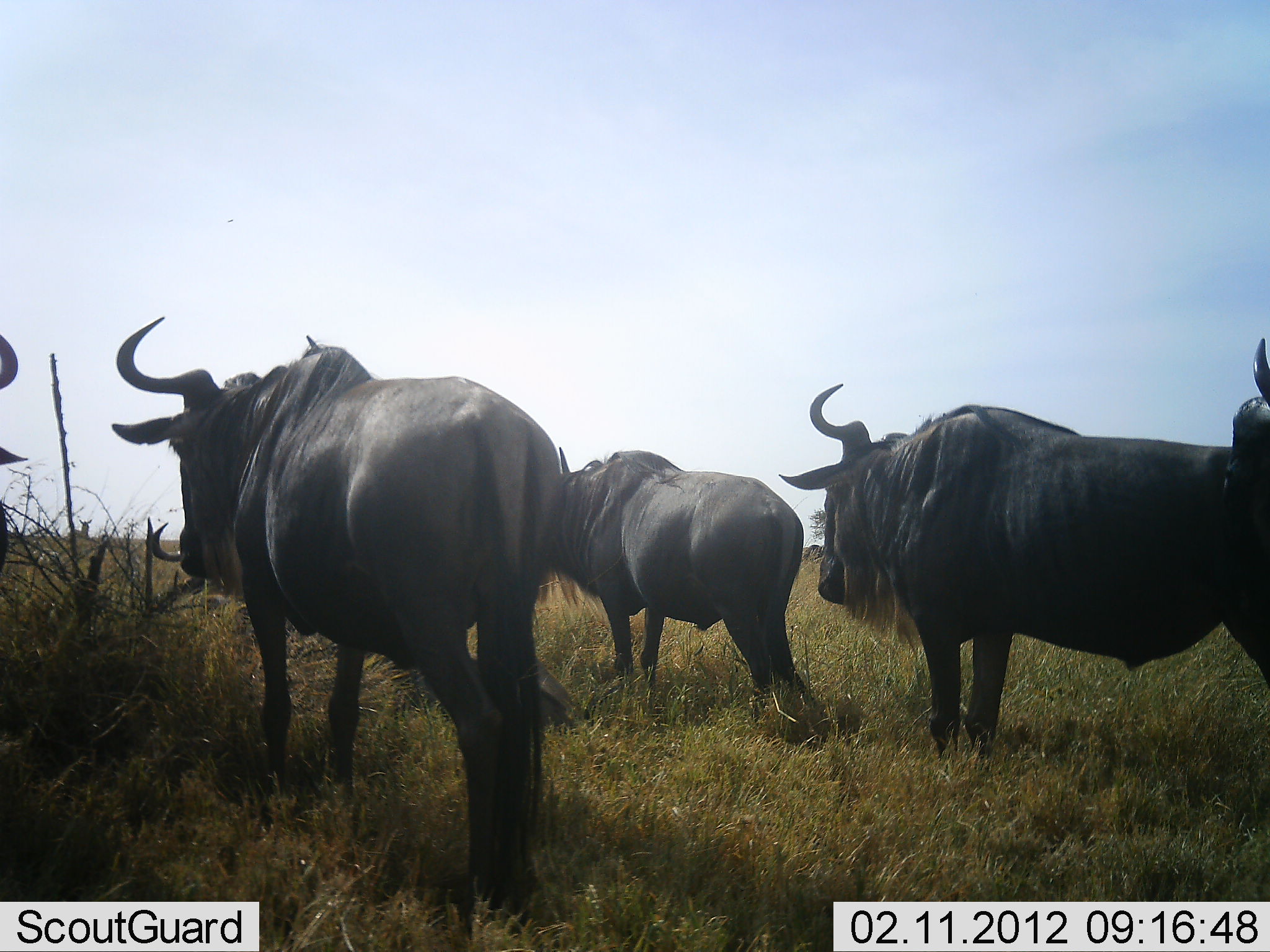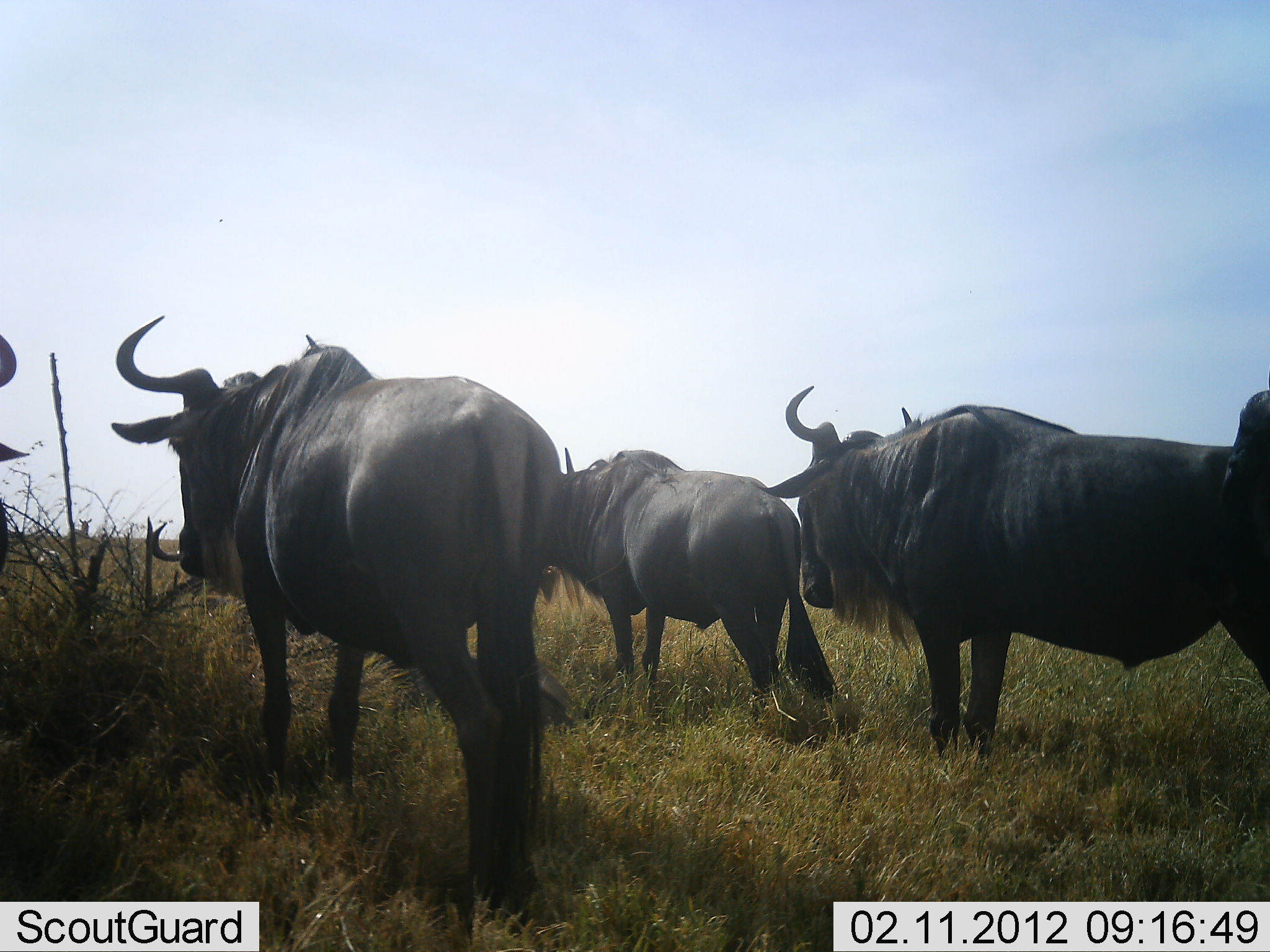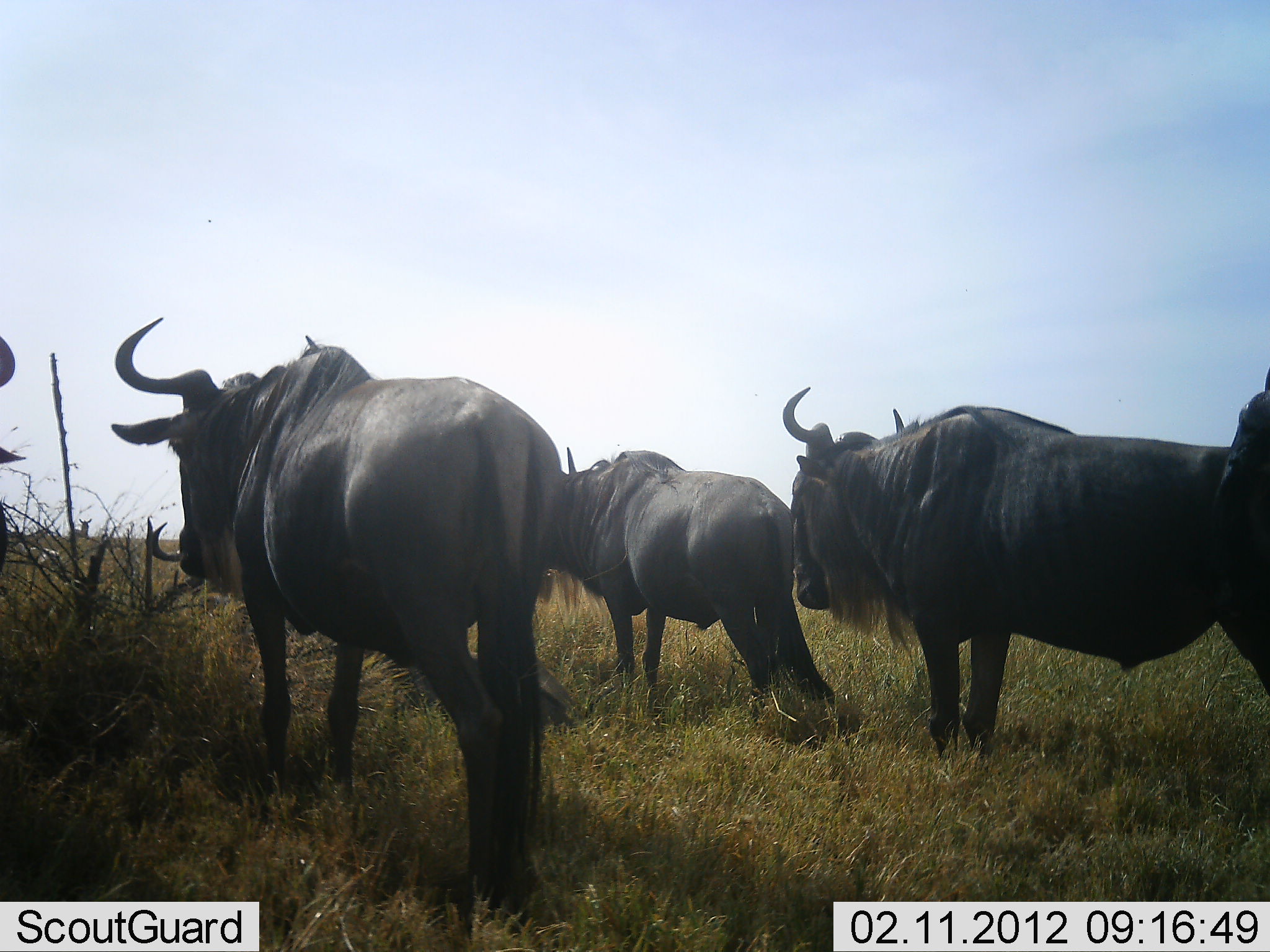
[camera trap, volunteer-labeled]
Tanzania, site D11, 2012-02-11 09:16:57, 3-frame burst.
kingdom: Animalia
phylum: Chordata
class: Mammalia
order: Artiodactyla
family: Bovidae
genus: Connochaetes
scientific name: Connochaetes taurinus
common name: blue wildebeest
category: wildebeest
Wildebeest (blue wildebeest) (Connochaetes taurinus), count 5. Behavior (volunteer vote fractions): standing 100%, resting 17%, moving 0%, interacting 0%. Young present (vote fraction): 9%. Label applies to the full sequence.